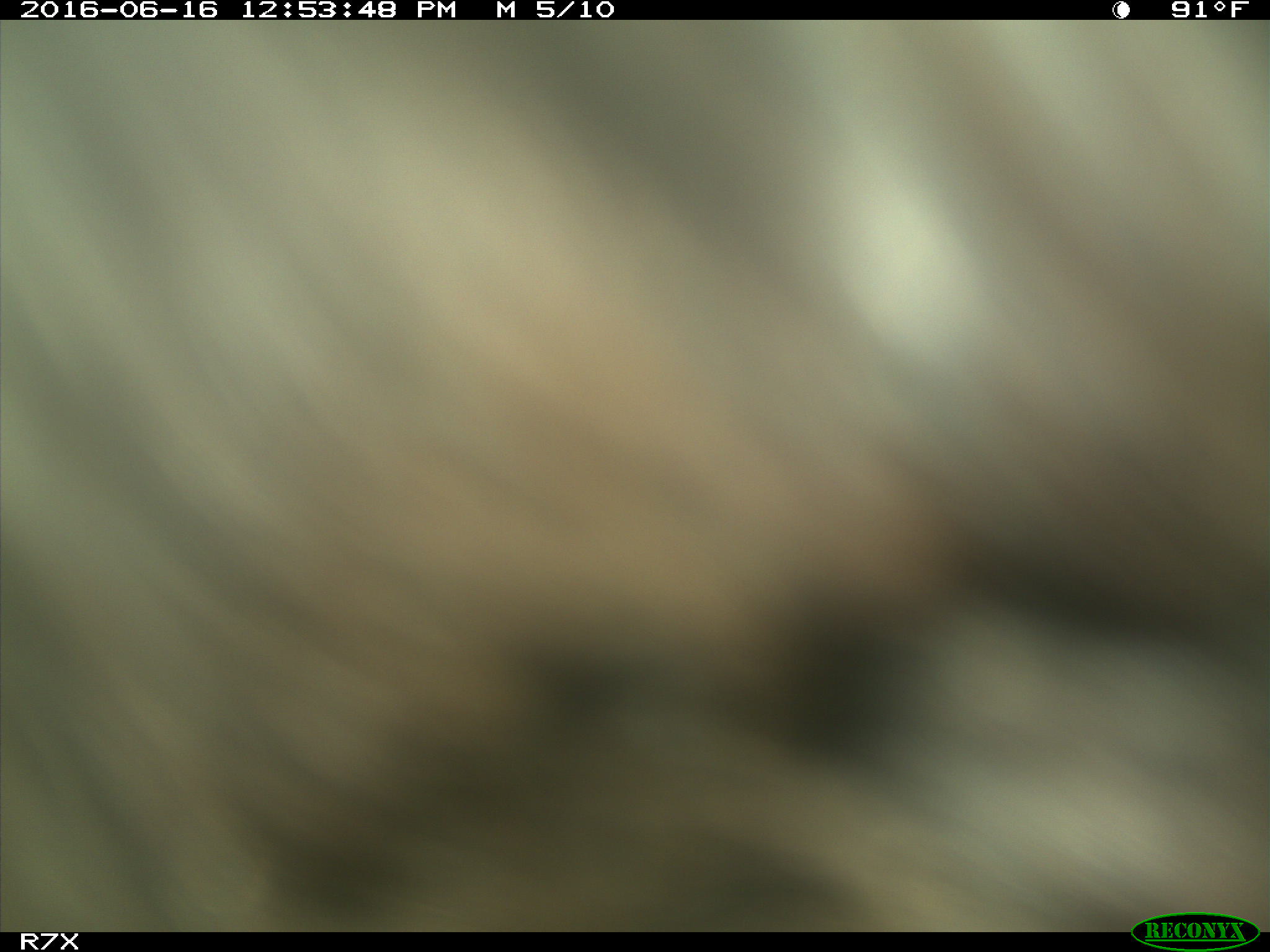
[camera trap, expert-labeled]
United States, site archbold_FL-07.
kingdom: Animalia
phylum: Chordata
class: Mammalia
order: Artiodactyla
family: Bovidae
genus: Bos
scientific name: Bos taurus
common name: domestic cow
Bos taurus (domestic cow).